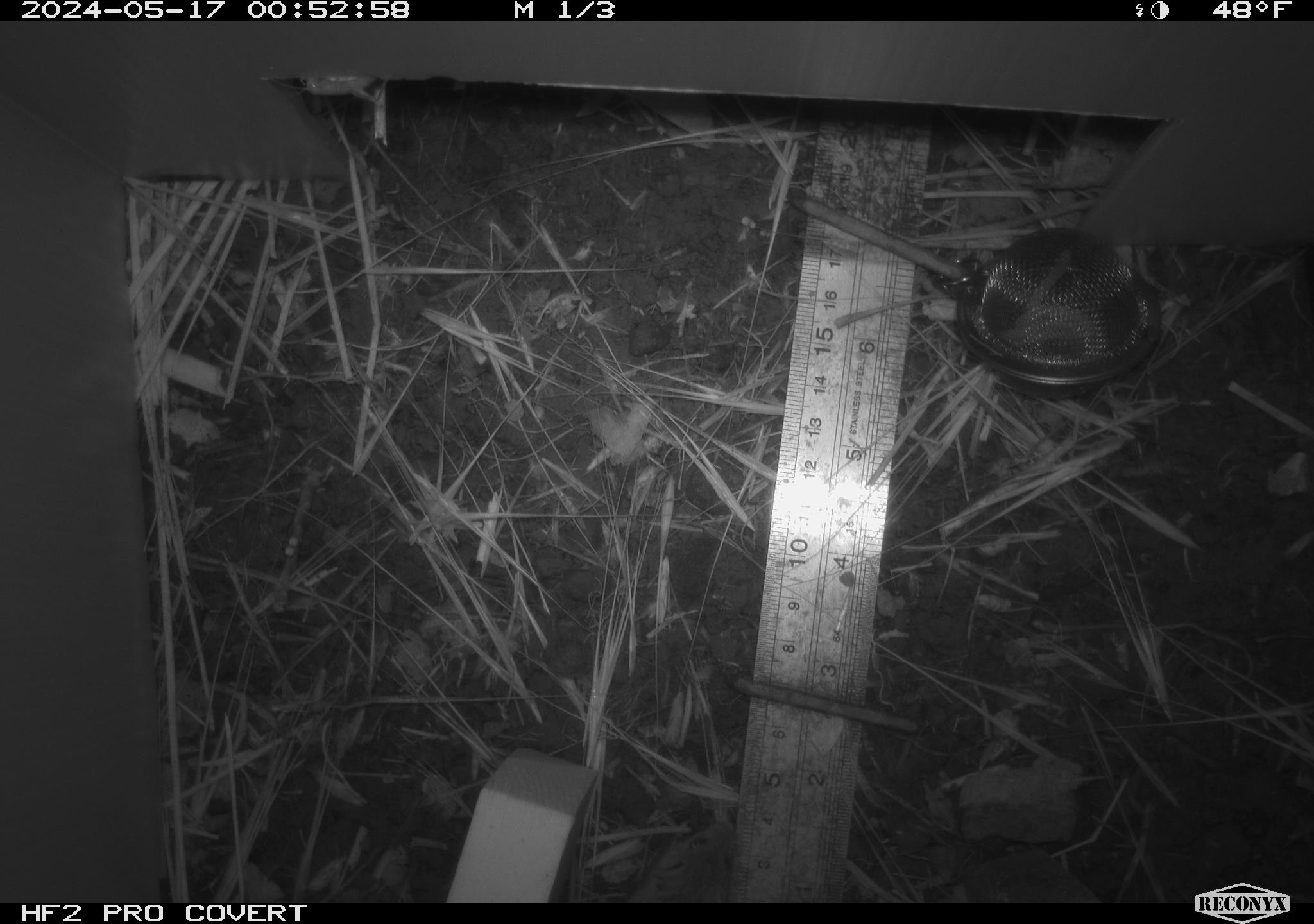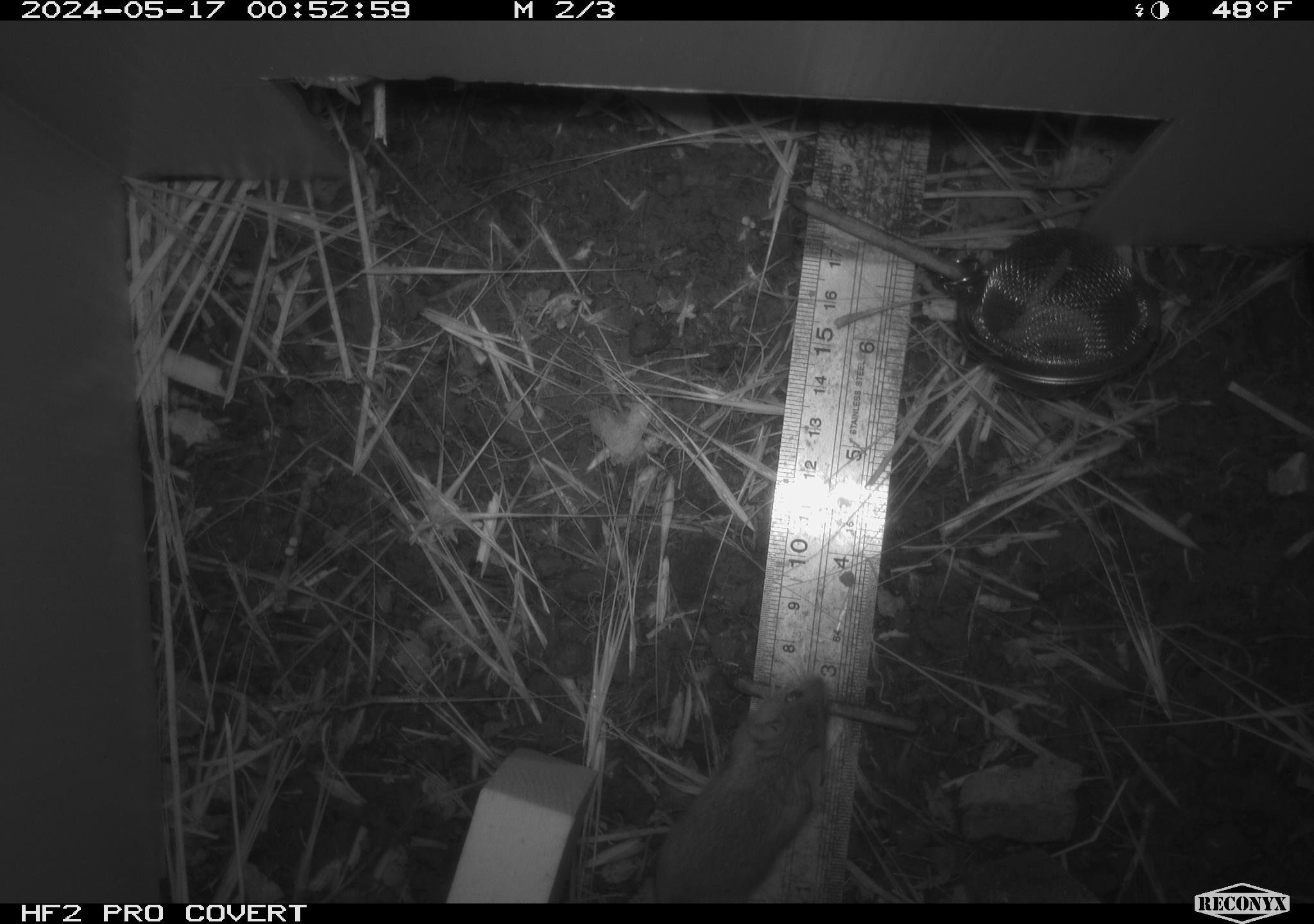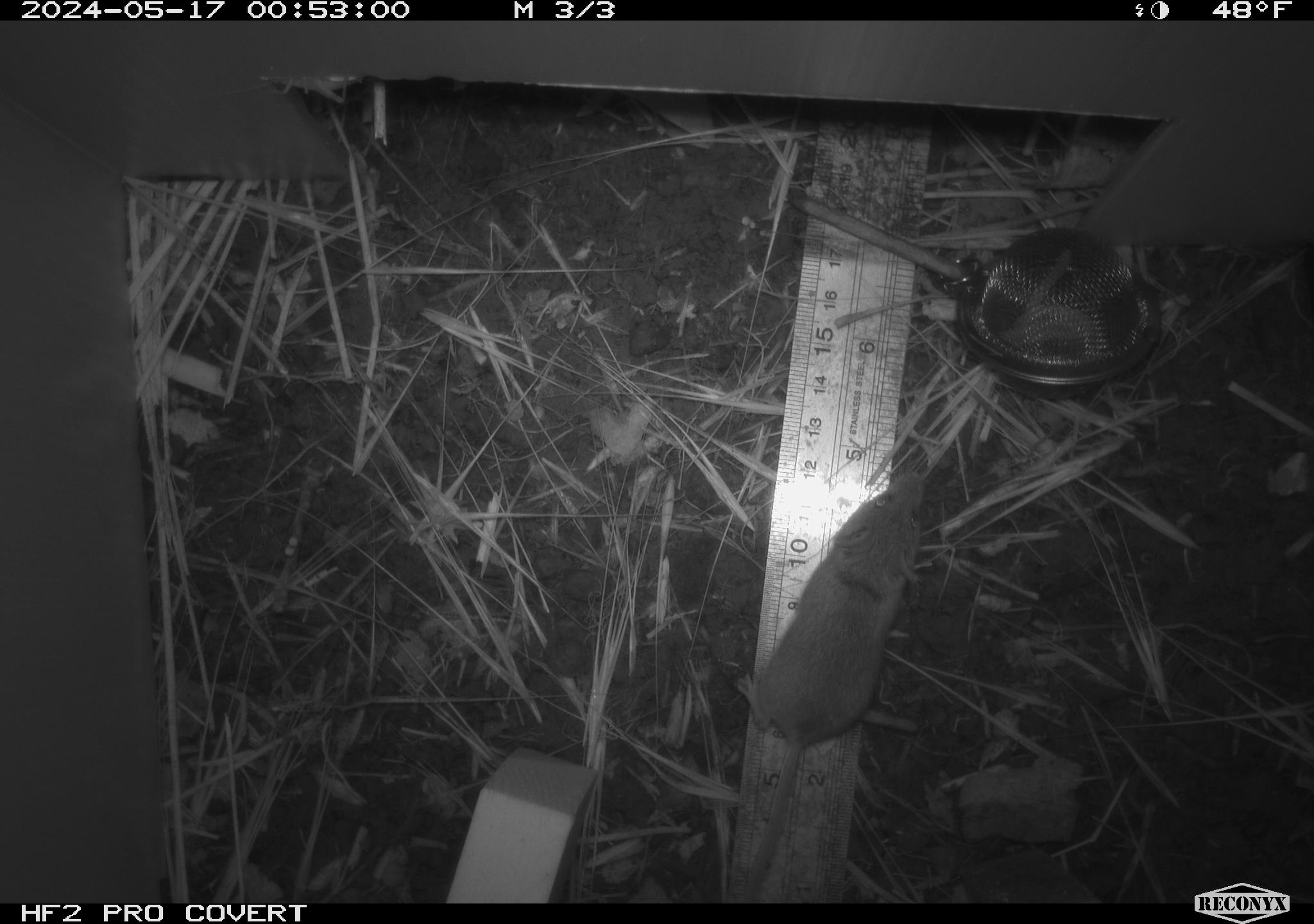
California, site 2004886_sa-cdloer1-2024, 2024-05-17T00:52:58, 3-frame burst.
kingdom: Animalia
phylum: Chordata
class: Mammalia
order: Rodentia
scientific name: Rodentia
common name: mouse species